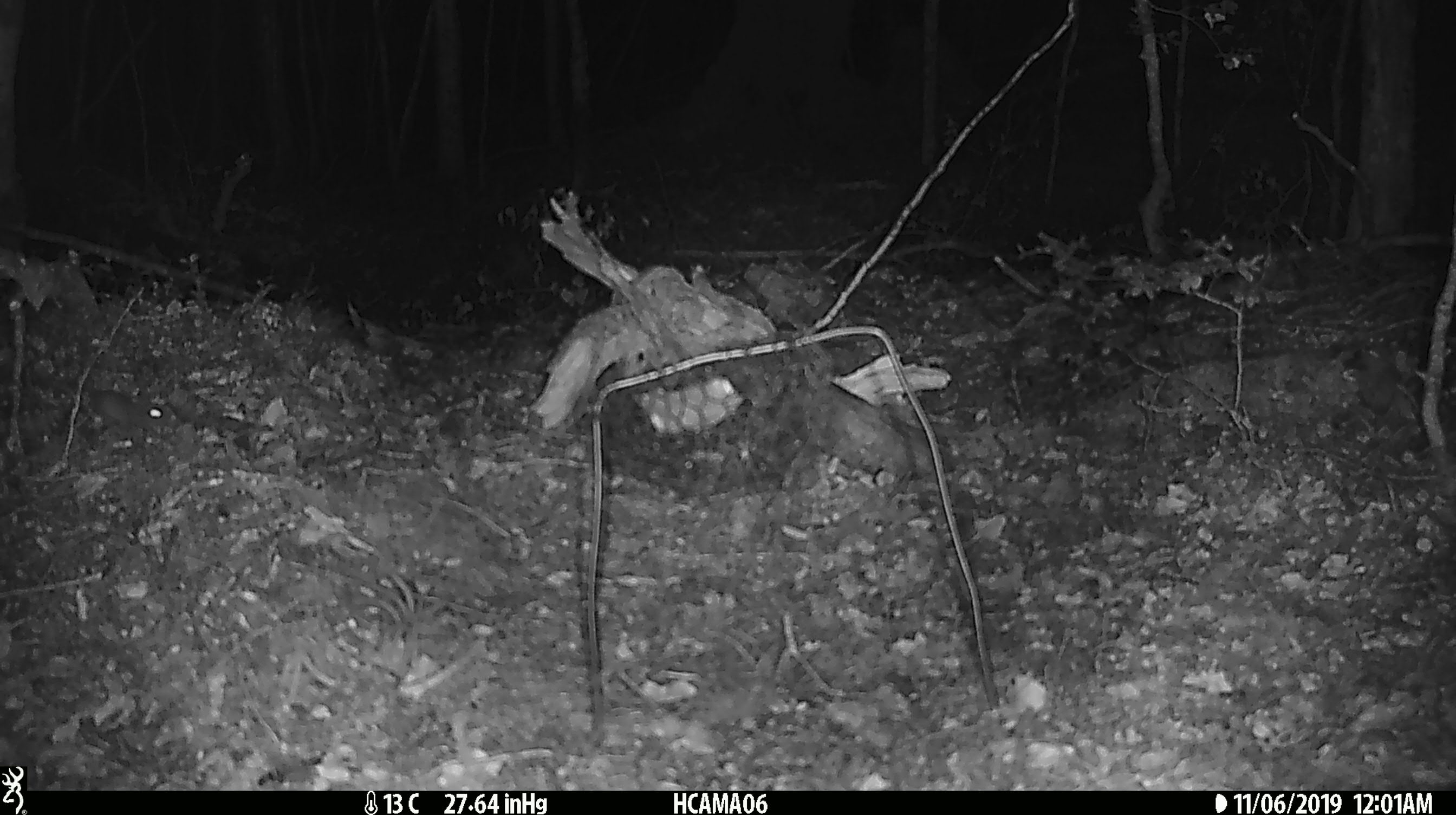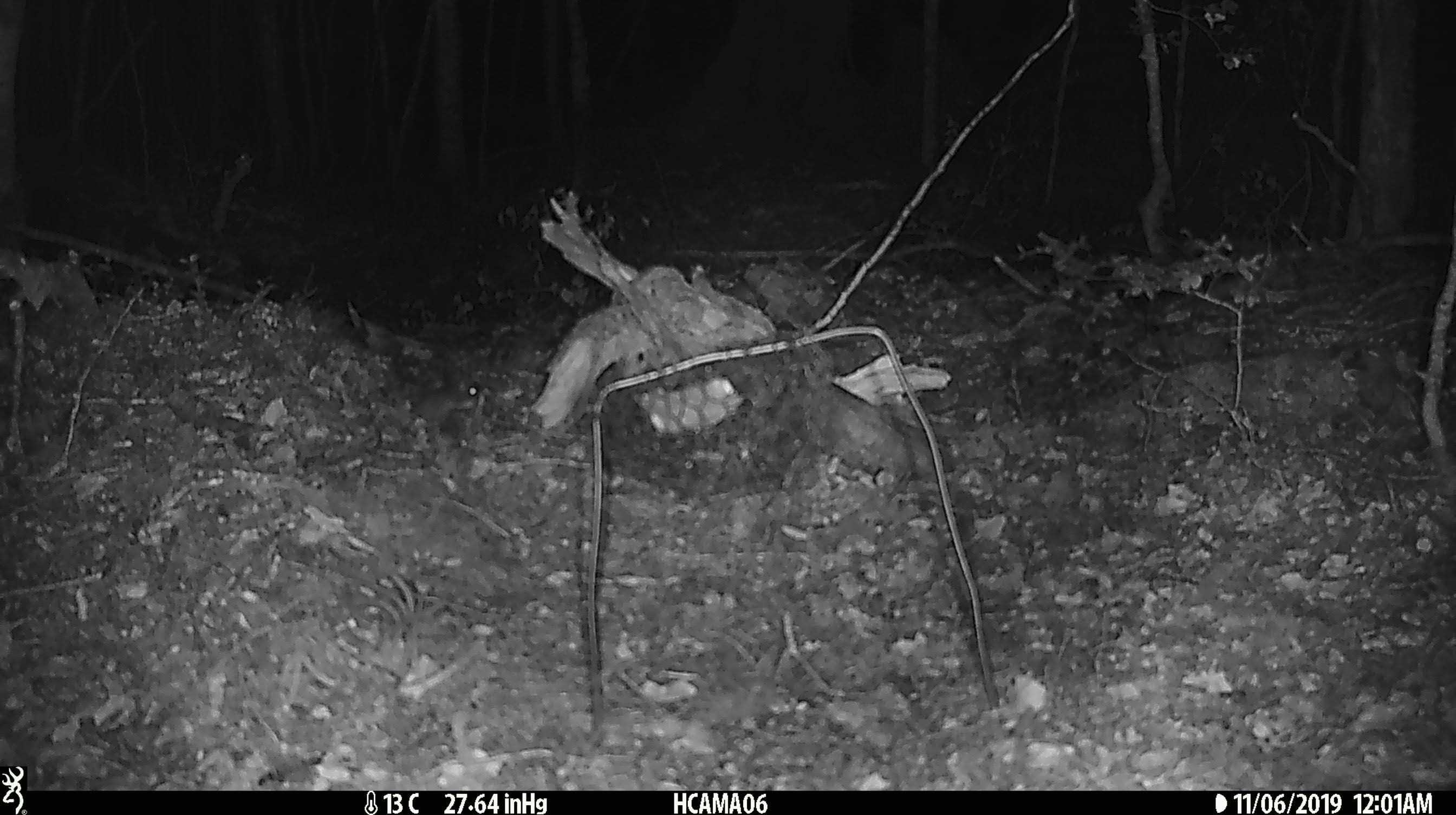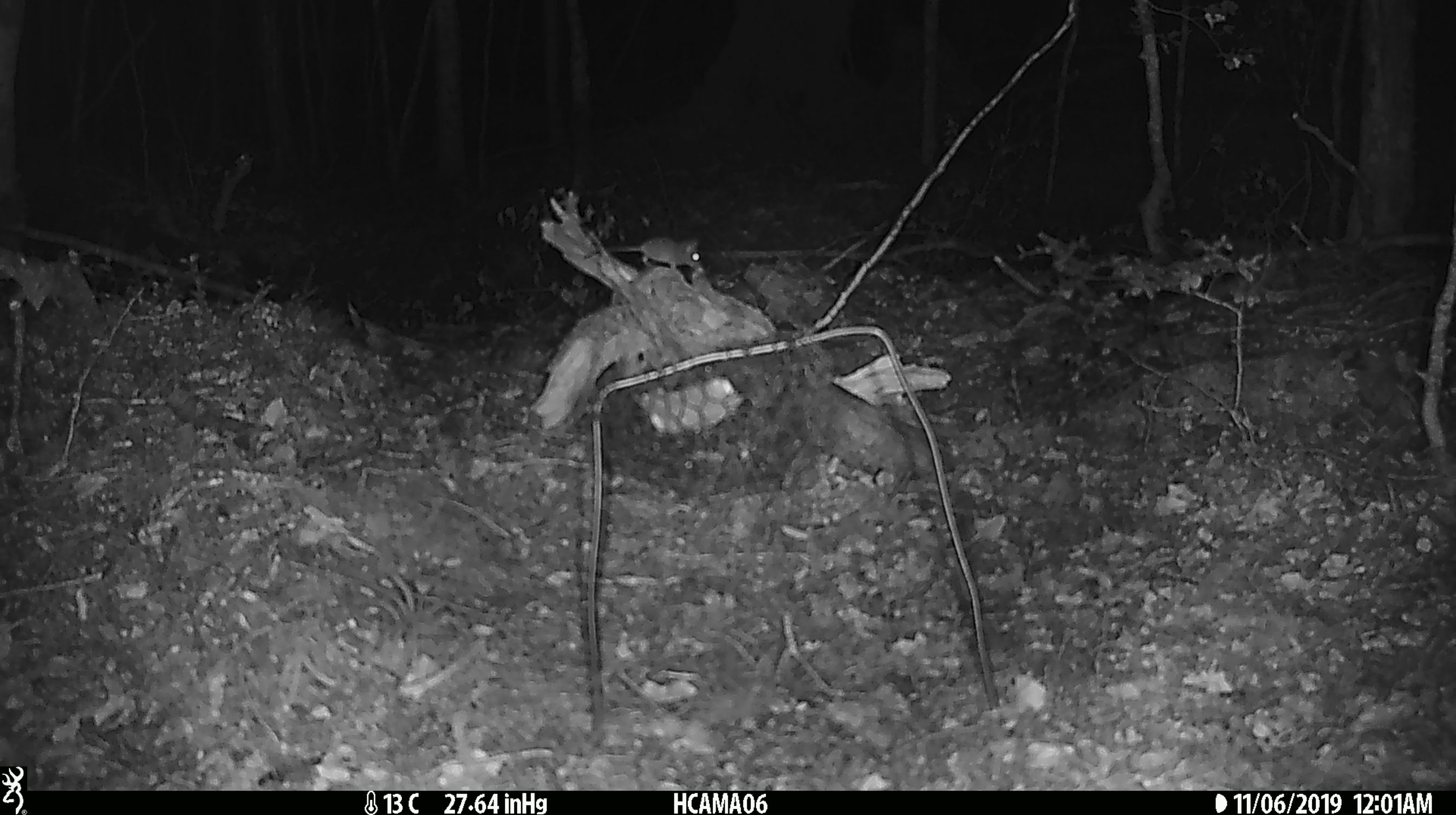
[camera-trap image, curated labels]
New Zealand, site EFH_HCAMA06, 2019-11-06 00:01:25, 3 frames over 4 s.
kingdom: Animalia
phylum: Chordata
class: Mammalia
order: Rodentia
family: Muridae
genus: Mus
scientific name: Mus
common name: mouse